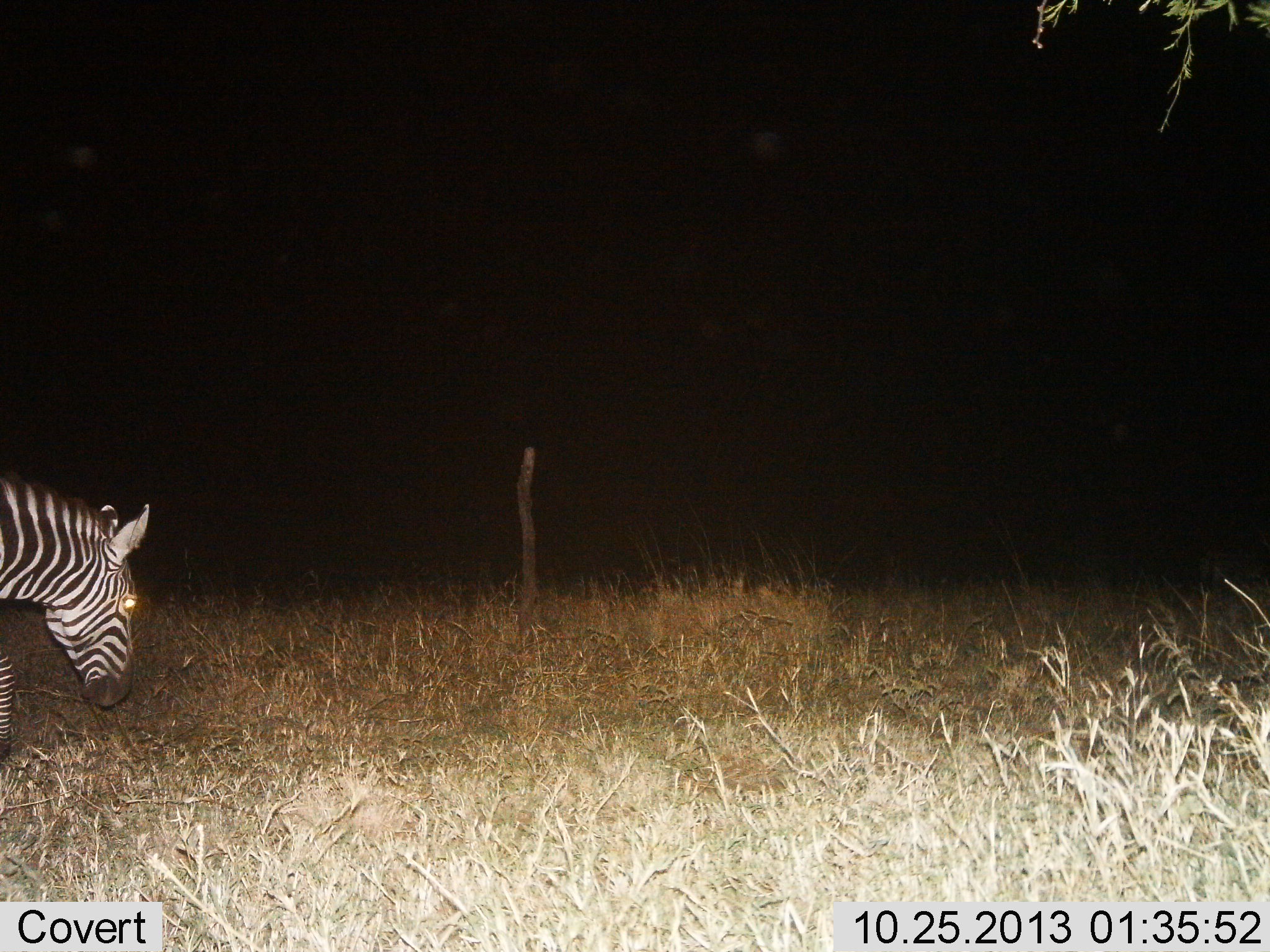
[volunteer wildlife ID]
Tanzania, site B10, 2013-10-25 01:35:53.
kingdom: Animalia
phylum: Chordata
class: Mammalia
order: Perissodactyla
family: Equidae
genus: Equus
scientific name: Equus quagga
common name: plains zebra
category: zebra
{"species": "zebra (plains zebra) (Equus quagga)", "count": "1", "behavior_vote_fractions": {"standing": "30%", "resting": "0%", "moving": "55%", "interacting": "0%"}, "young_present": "0%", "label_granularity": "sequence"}